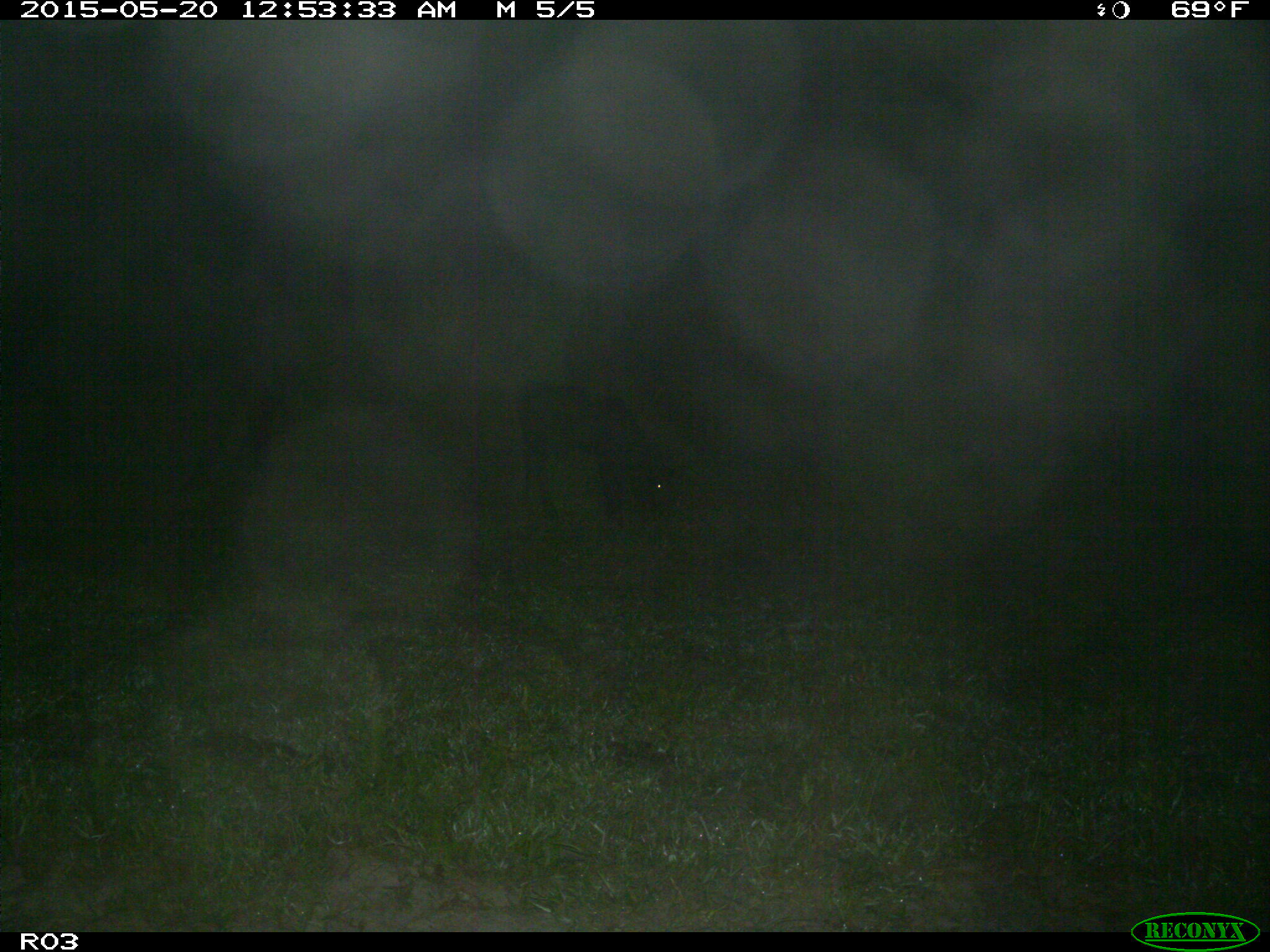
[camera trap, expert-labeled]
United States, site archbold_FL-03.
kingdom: Animalia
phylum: Chordata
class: Mammalia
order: Artiodactyla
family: Bovidae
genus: Bos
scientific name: Bos taurus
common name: domestic cow